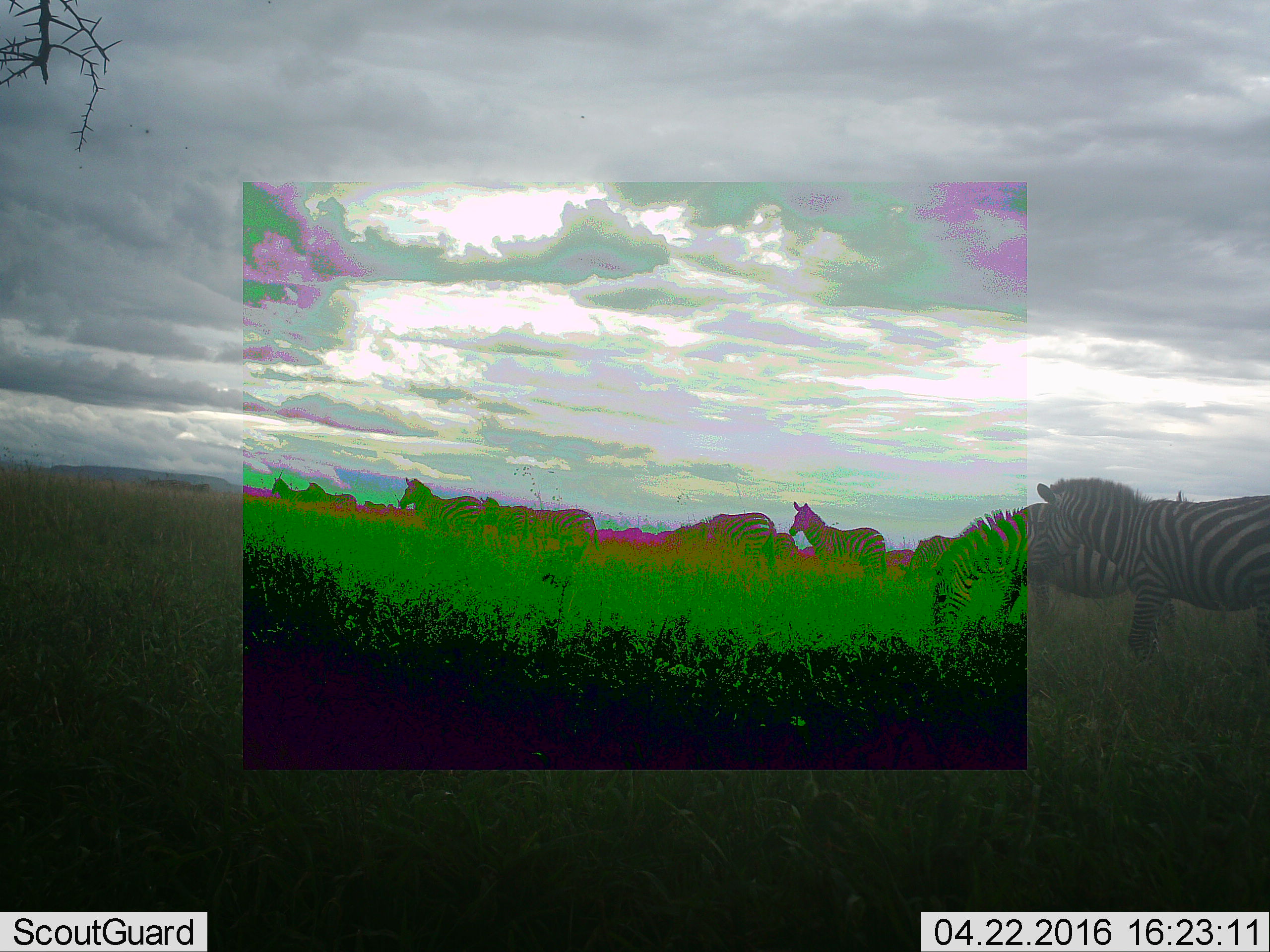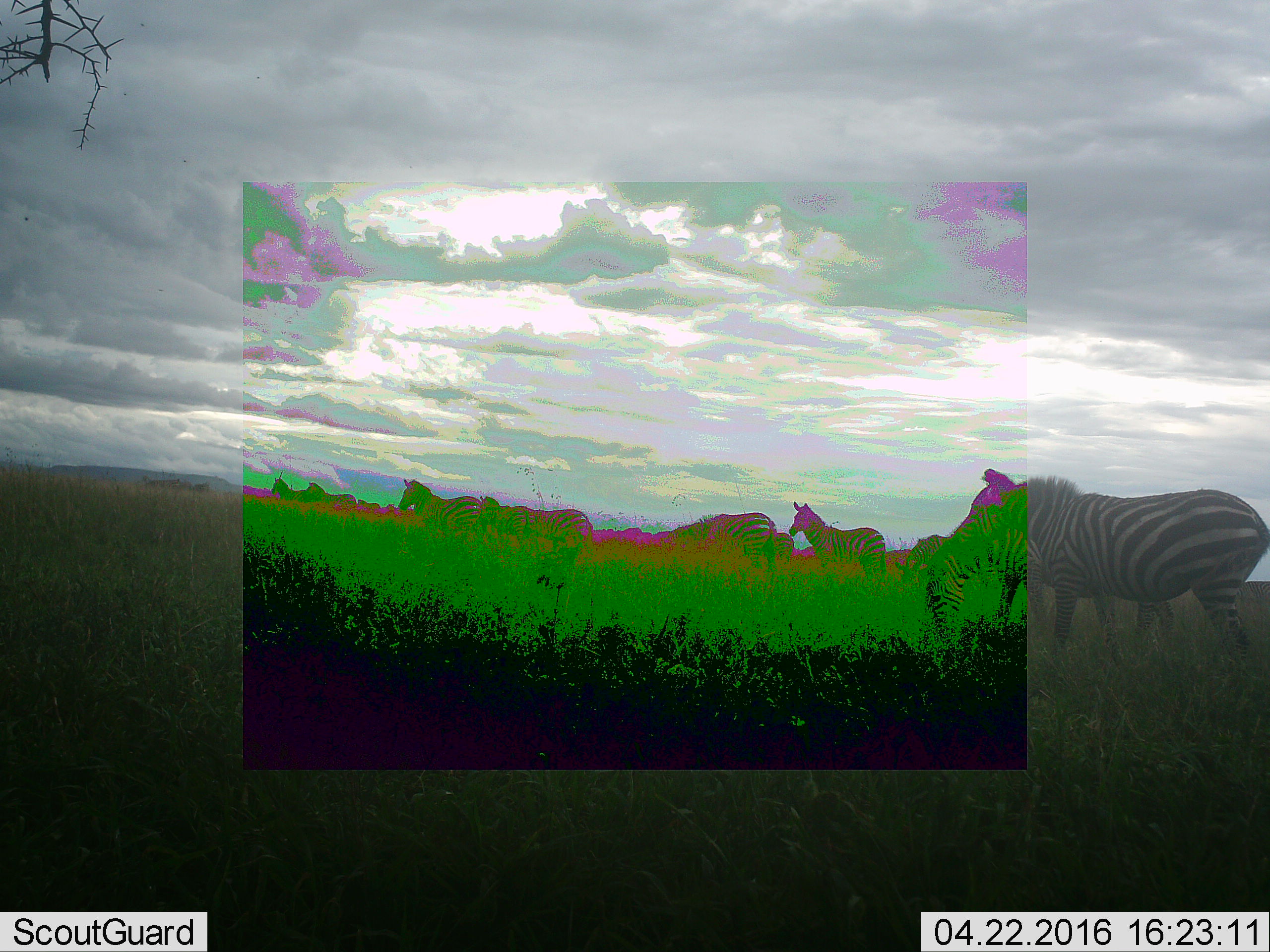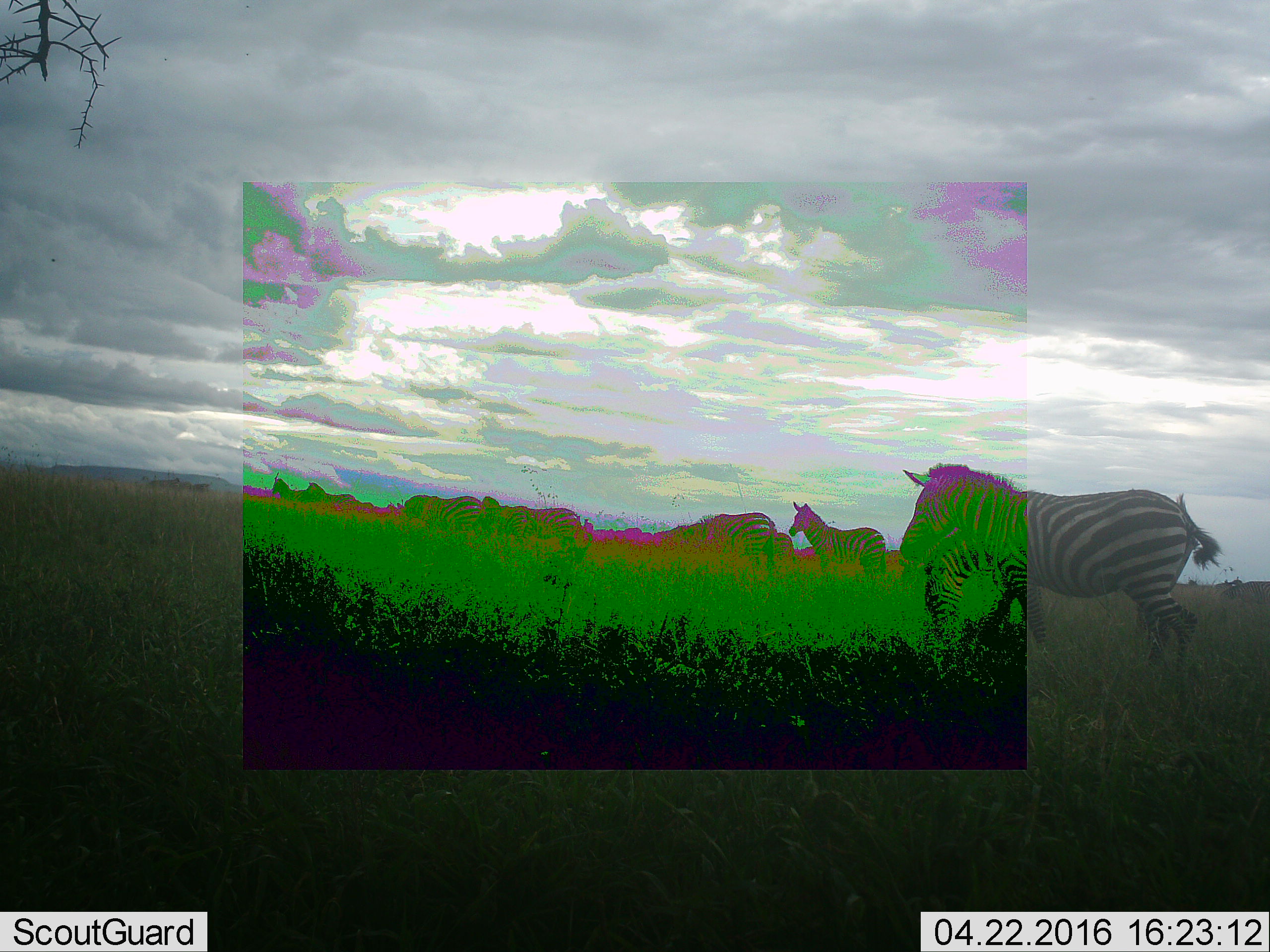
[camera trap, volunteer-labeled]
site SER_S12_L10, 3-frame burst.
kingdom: Animalia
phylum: Chordata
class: Mammalia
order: Perissodactyla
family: Equidae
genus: Equus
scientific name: Equus quagga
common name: plains zebra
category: zebraplains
Zebraplains (plains zebra) (Equus quagga), count 11-50. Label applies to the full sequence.